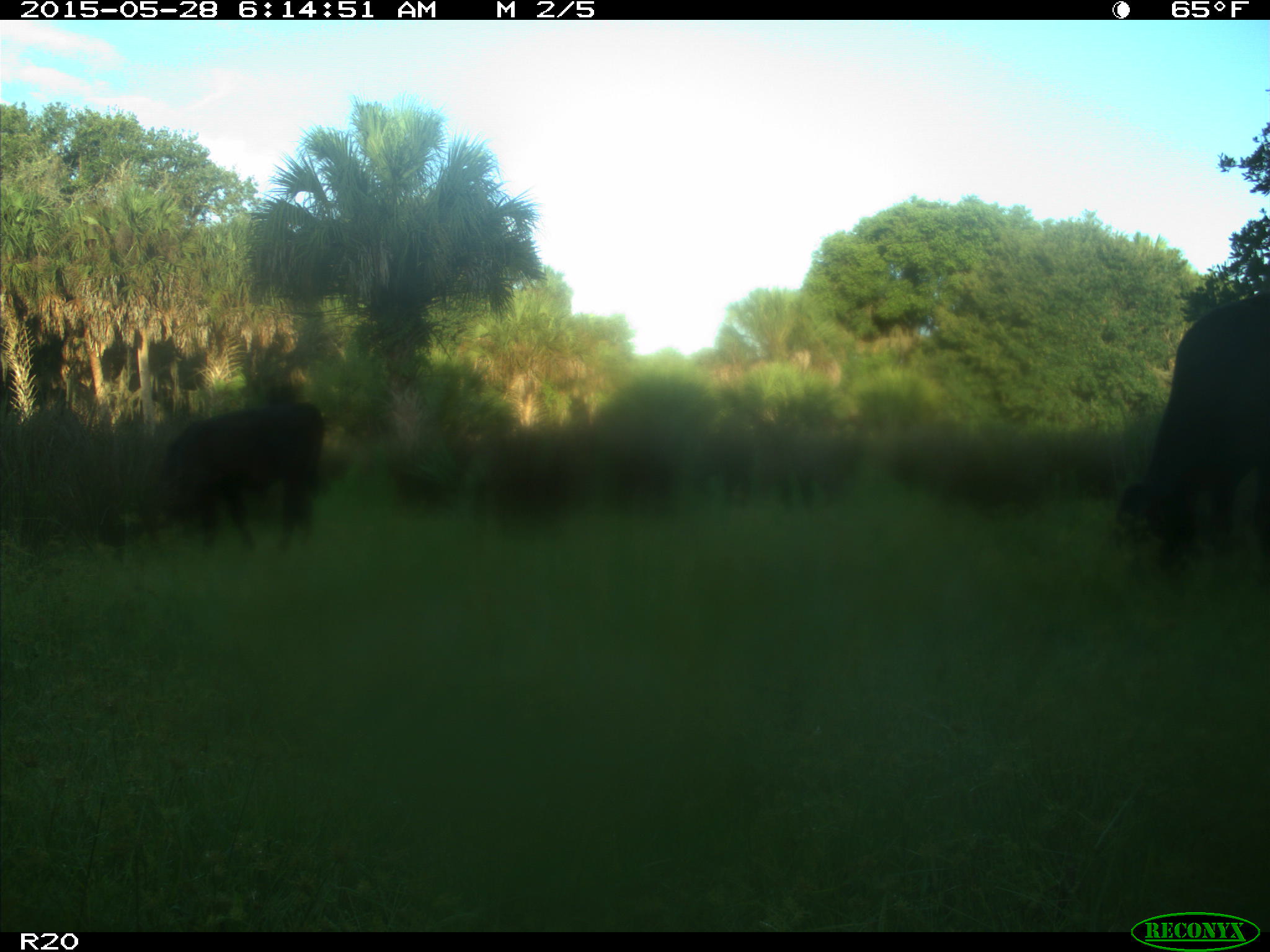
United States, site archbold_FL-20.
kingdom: Animalia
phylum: Chordata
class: Mammalia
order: Artiodactyla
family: Bovidae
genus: Bos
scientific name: Bos taurus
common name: domestic cow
Bos taurus (domestic cow).